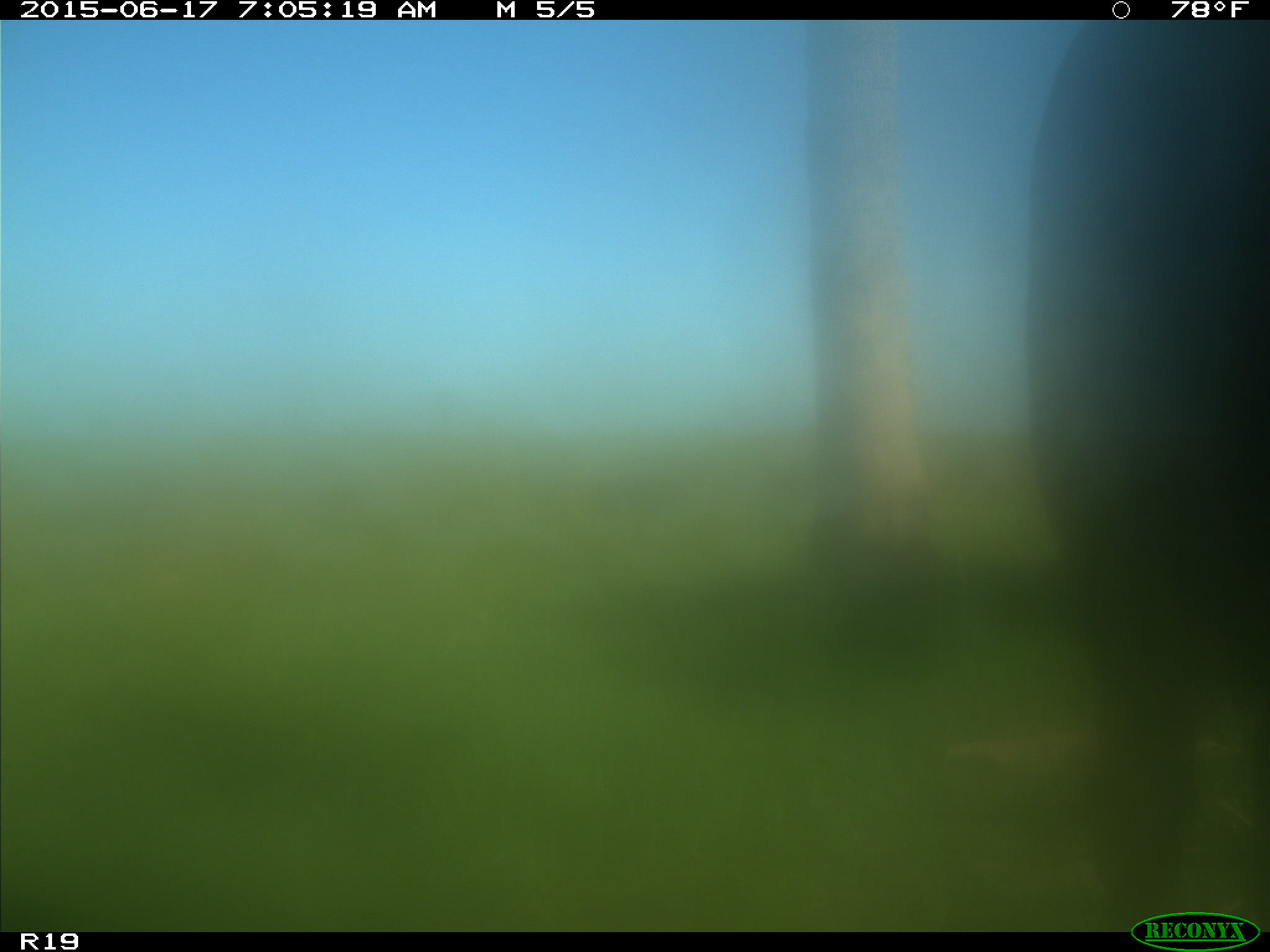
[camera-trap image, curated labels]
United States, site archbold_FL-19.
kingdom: Animalia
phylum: Chordata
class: Mammalia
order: Artiodactyla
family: Bovidae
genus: Bos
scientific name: Bos taurus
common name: domestic cow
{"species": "Bos taurus (domestic cow)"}